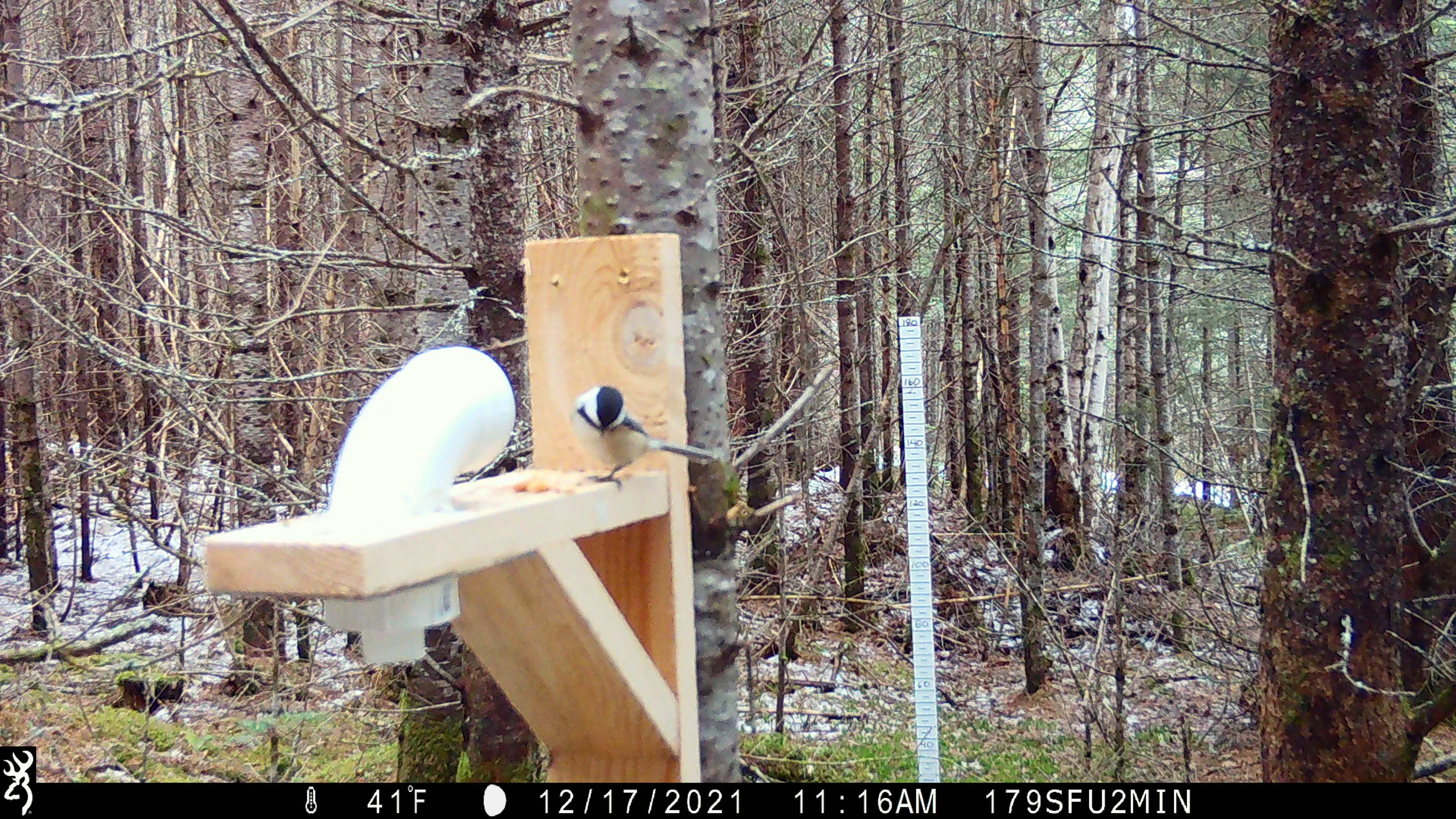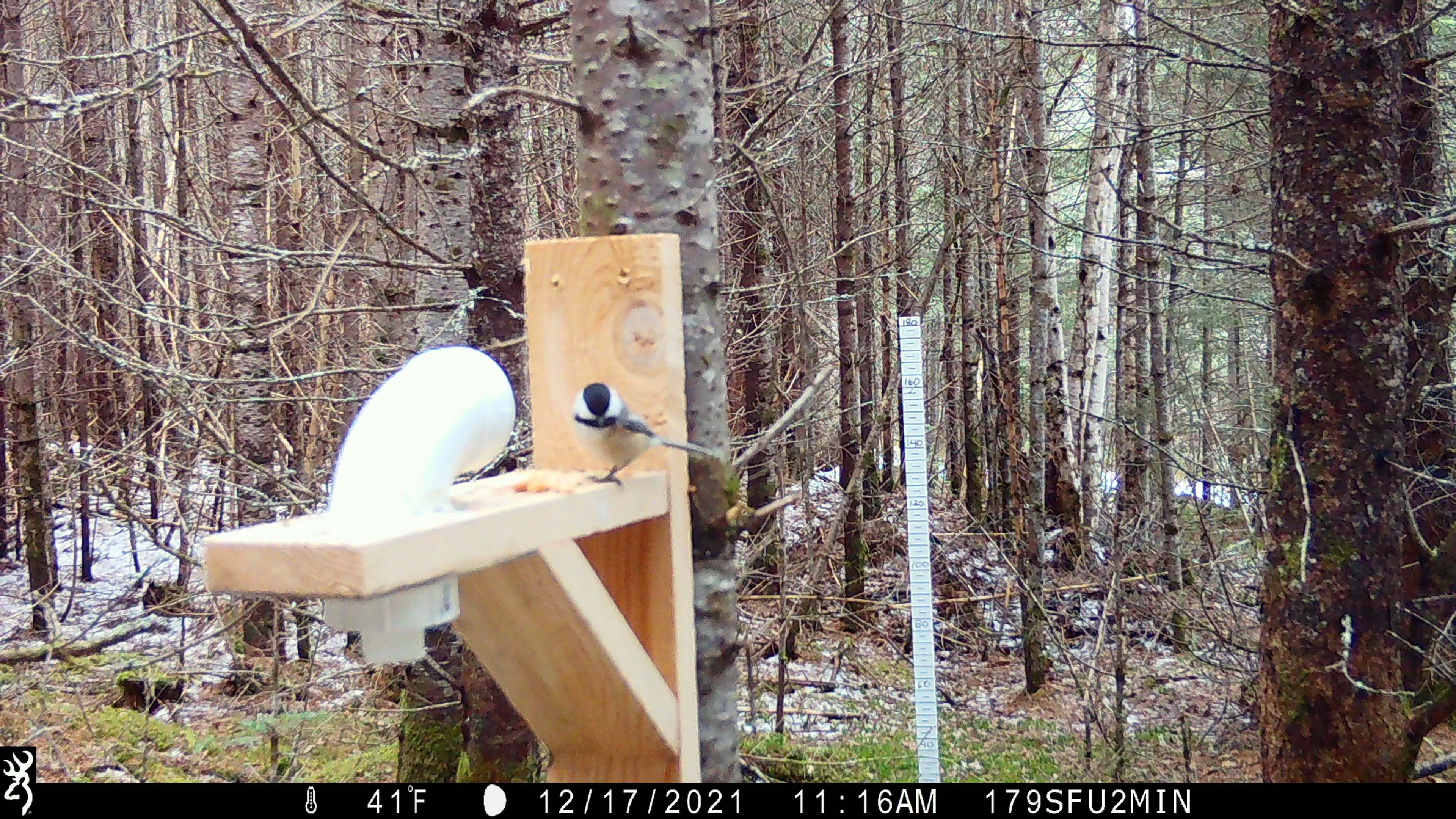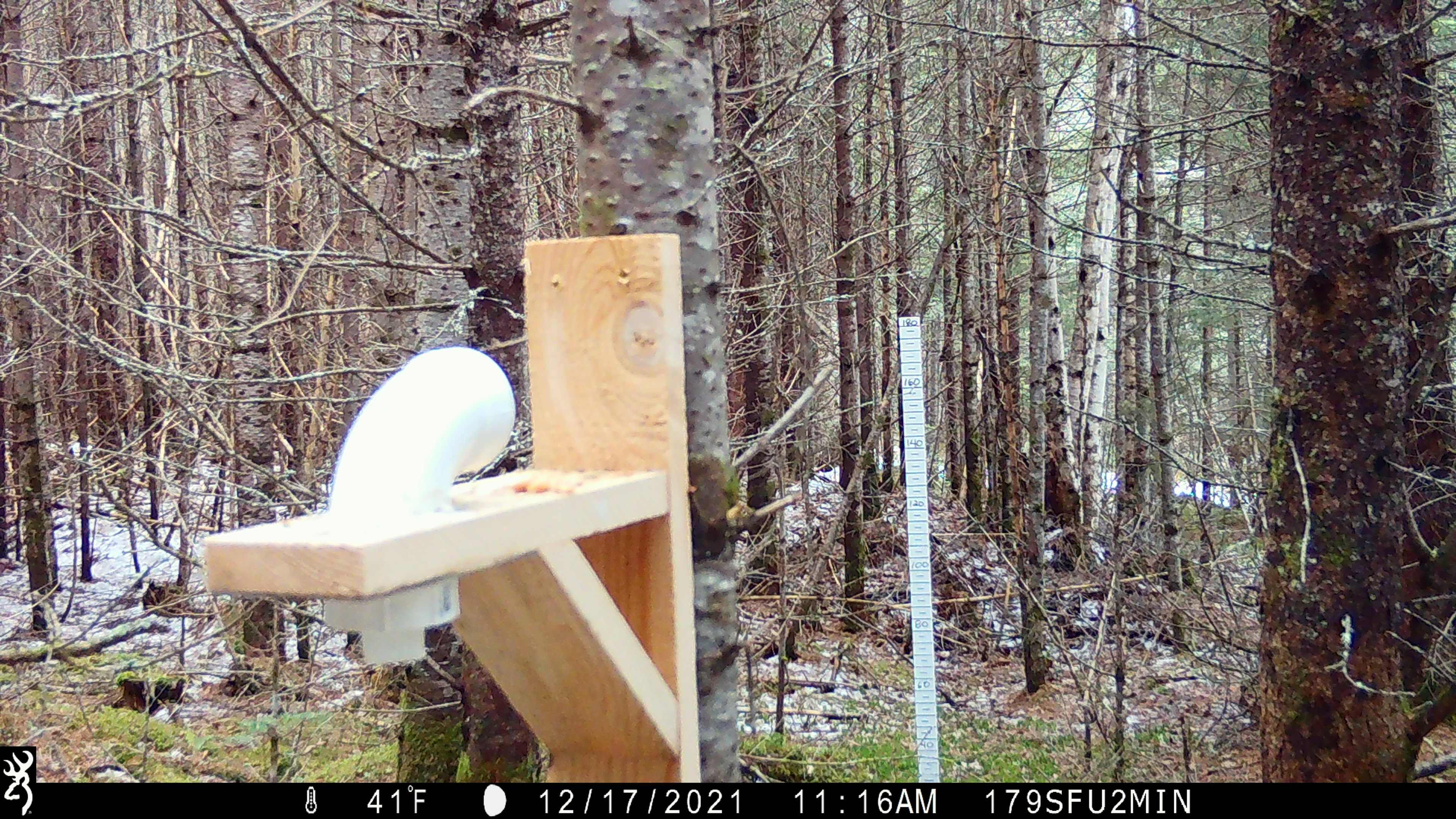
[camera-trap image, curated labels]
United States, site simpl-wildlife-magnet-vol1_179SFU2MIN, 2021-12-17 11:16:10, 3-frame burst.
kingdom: Animalia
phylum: Chordata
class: Aves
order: Passeriformes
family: Paridae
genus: Poecile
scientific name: Poecile atricapillus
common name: black-capped chickadee